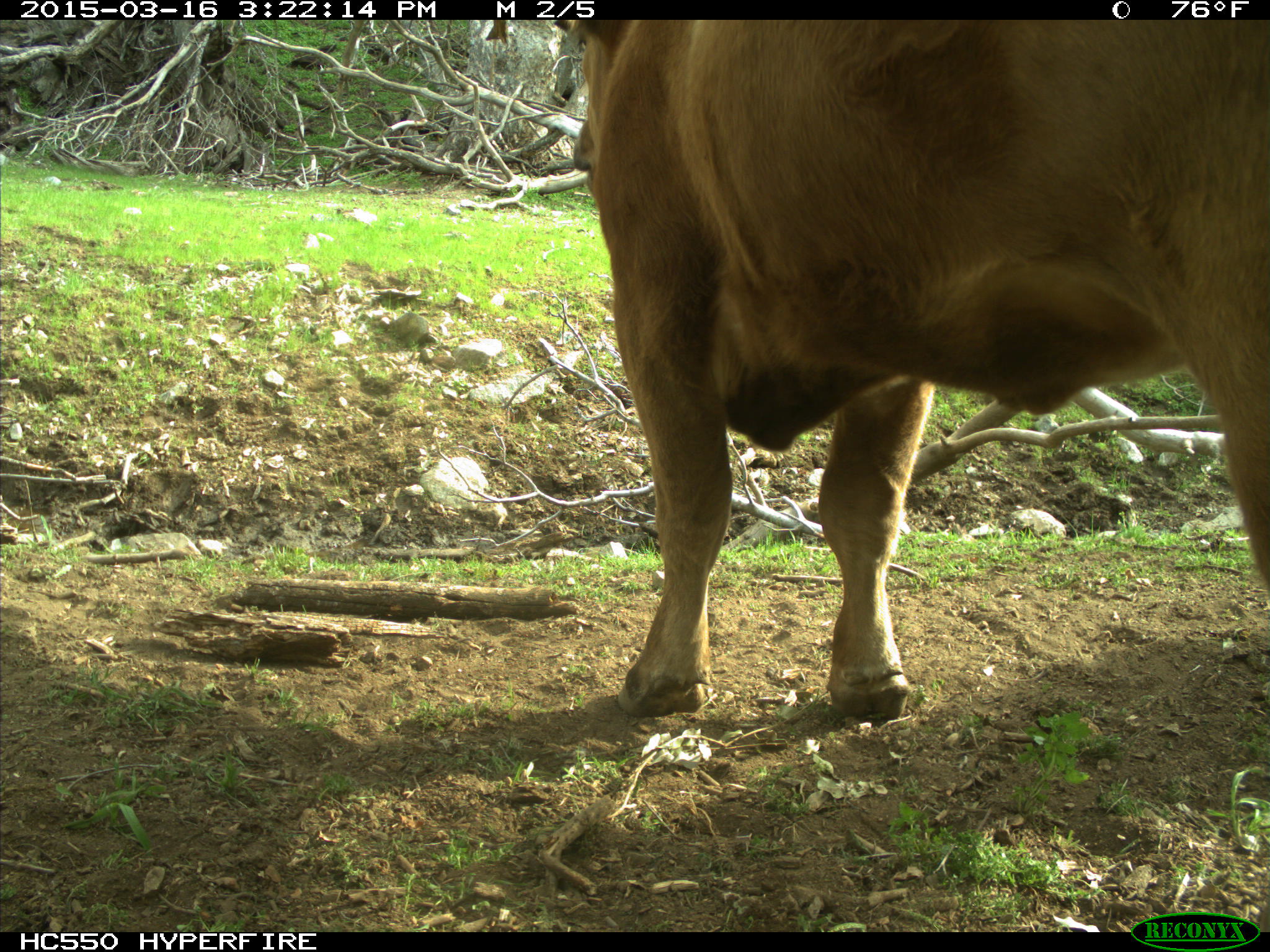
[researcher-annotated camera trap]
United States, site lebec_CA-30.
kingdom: Animalia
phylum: Chordata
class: Mammalia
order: Artiodactyla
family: Bovidae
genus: Bos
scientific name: Bos taurus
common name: domestic cow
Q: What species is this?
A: Bos taurus (domestic cow).